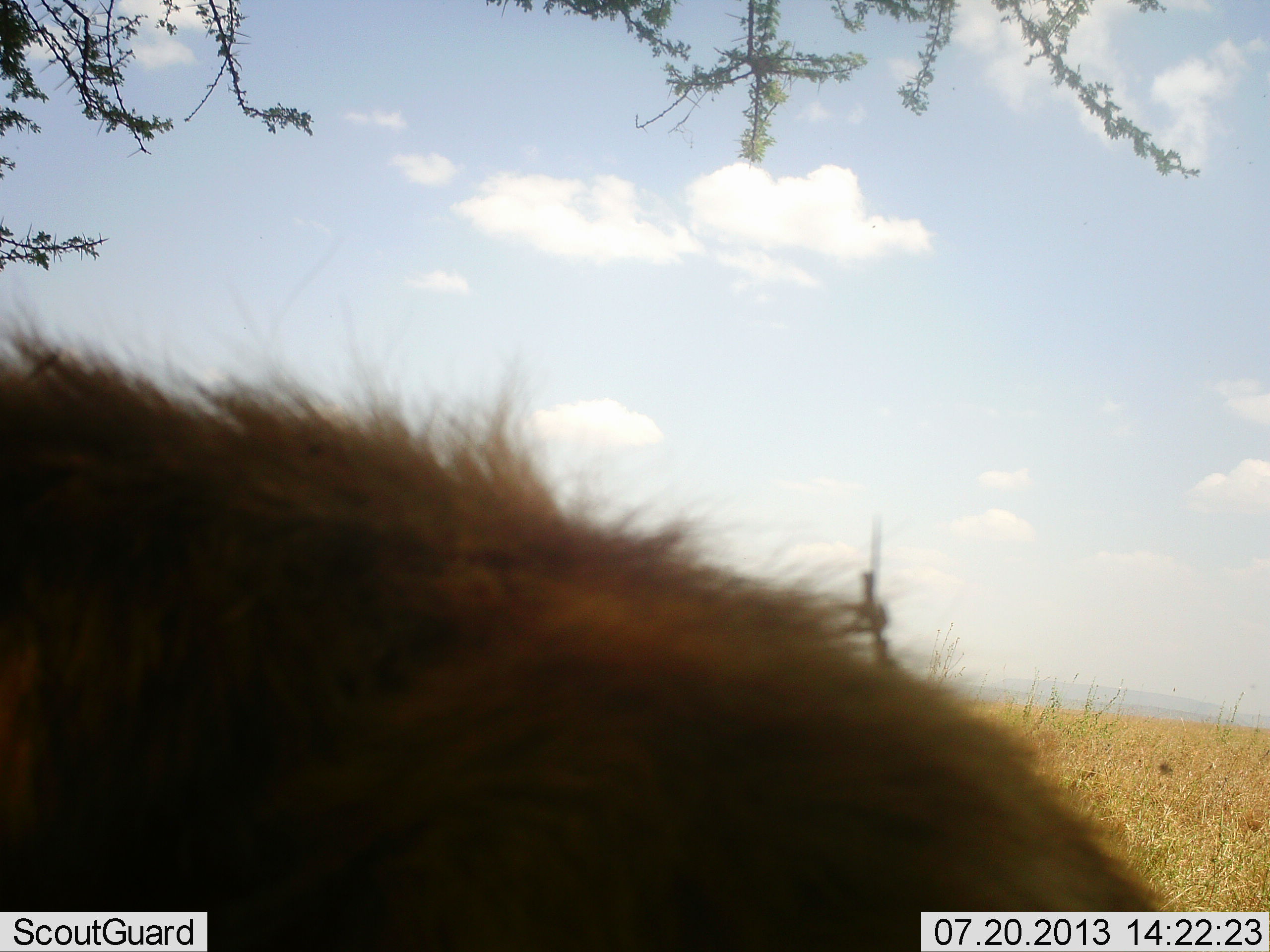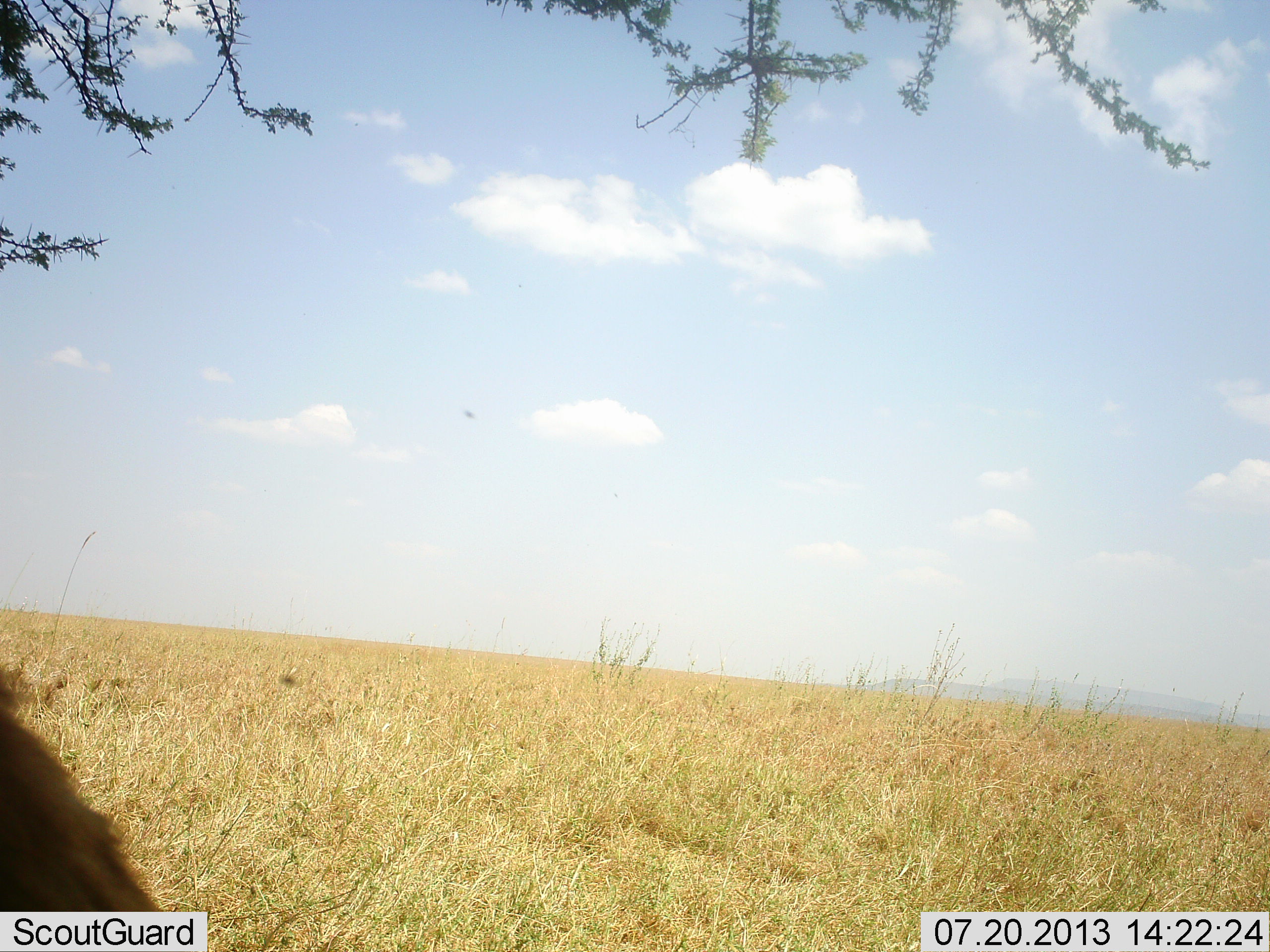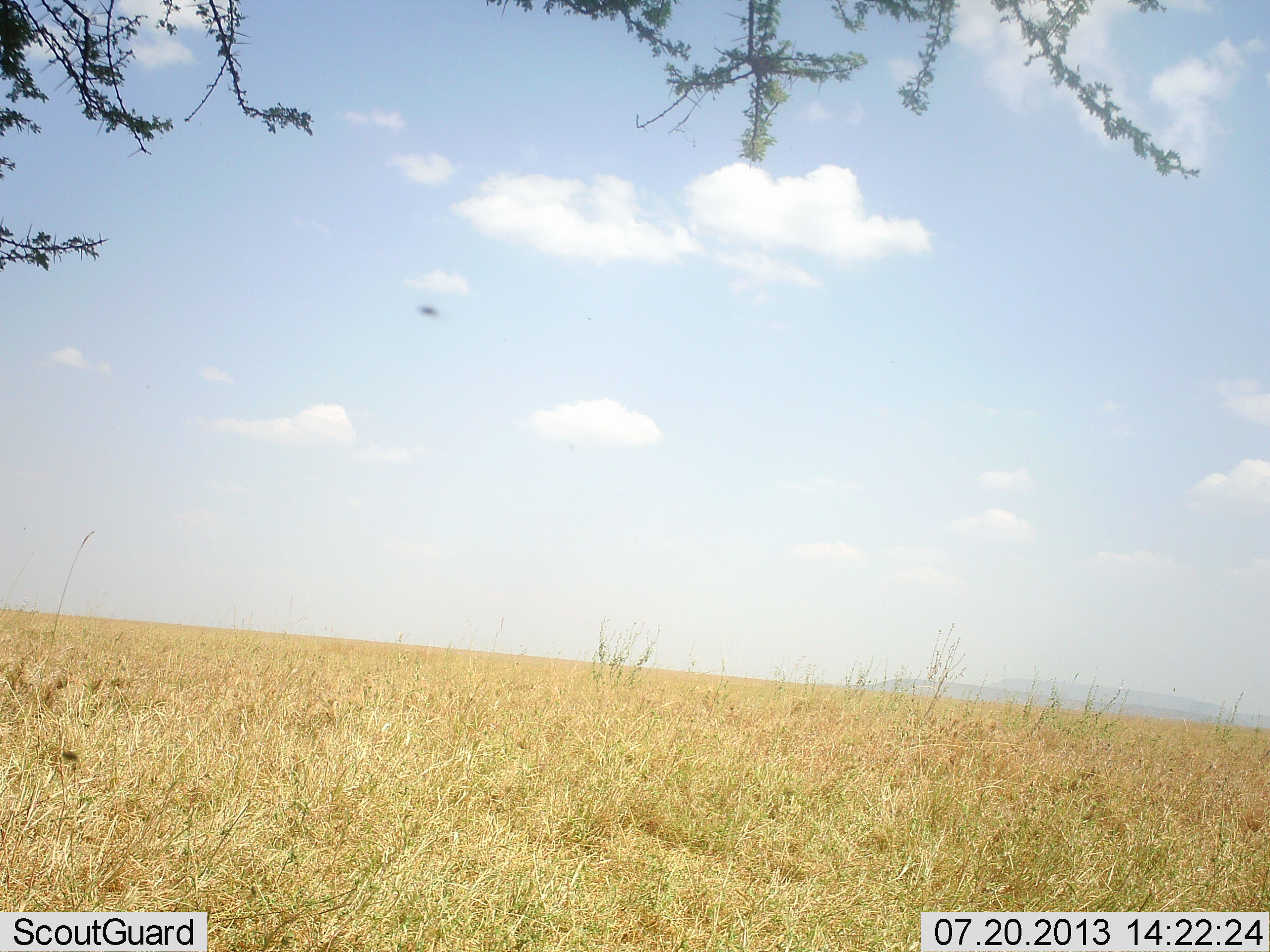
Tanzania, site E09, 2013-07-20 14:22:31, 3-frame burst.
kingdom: Animalia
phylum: Chordata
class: Mammalia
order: Carnivora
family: Hyaenidae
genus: Crocuta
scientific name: Crocuta crocuta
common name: spotted hyena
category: hyenaspotted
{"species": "hyenaspotted (spotted hyena) (Crocuta crocuta)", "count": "1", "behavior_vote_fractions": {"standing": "0%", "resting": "0%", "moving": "100%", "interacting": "0%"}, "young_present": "0%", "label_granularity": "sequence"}